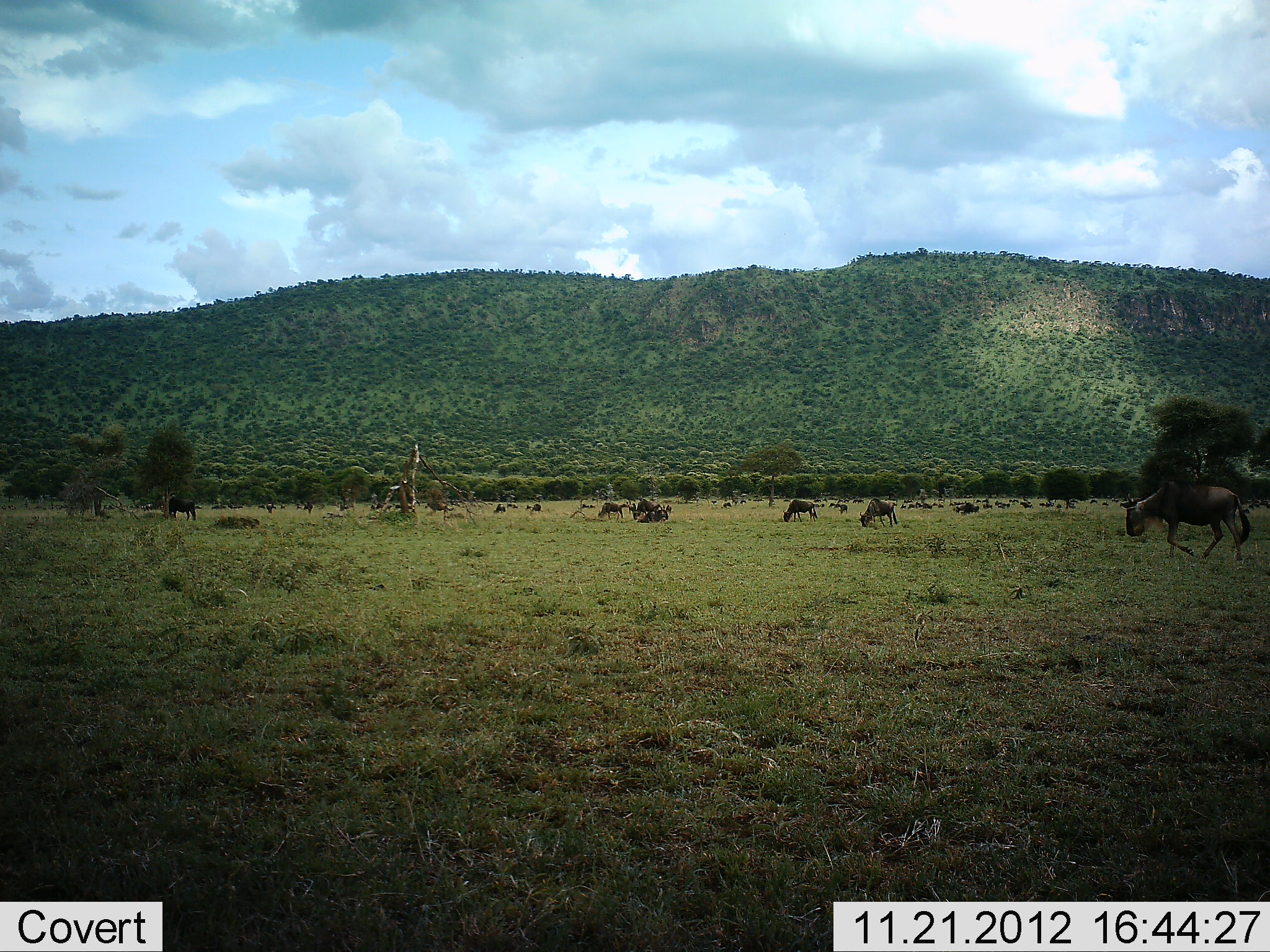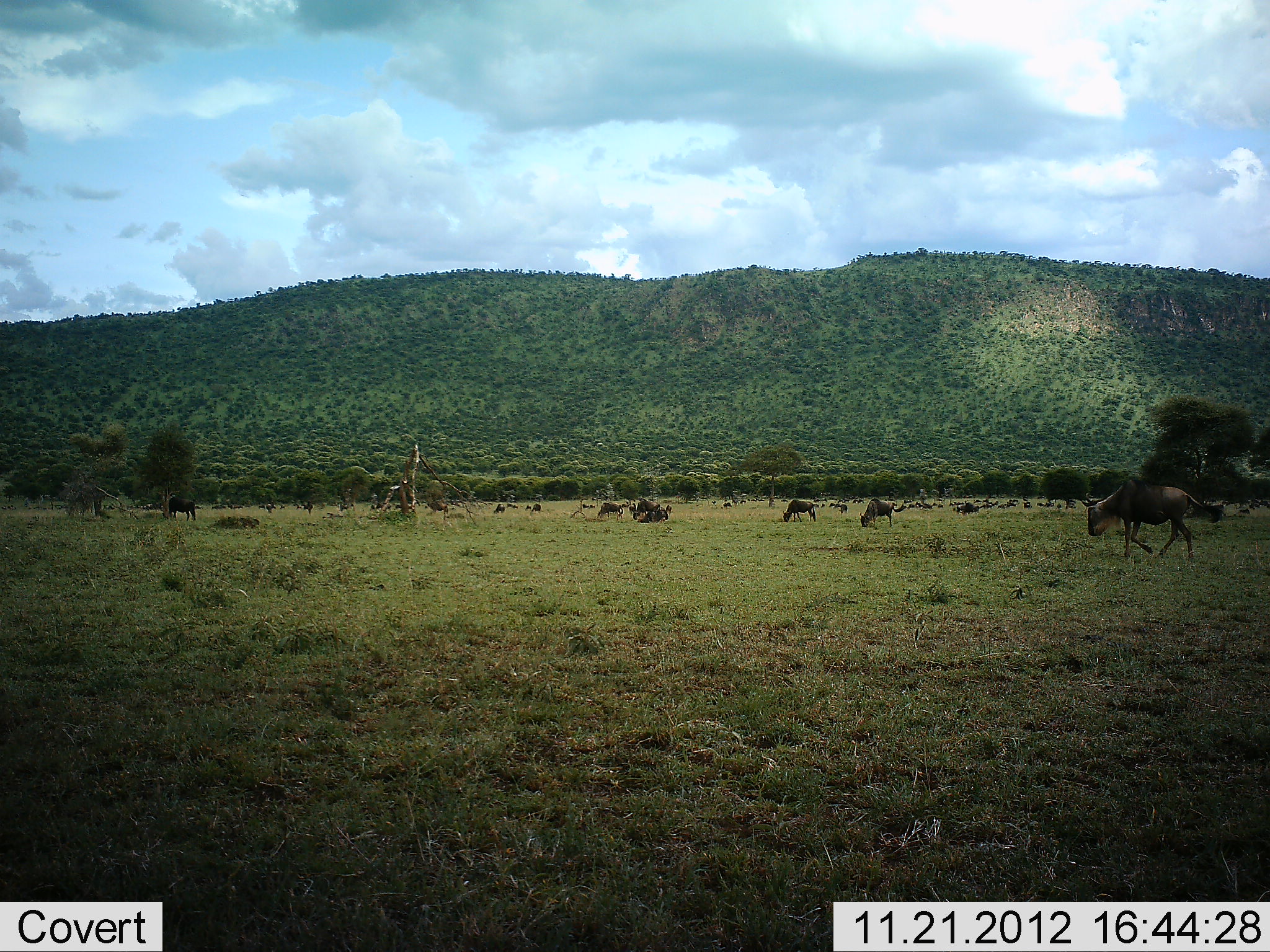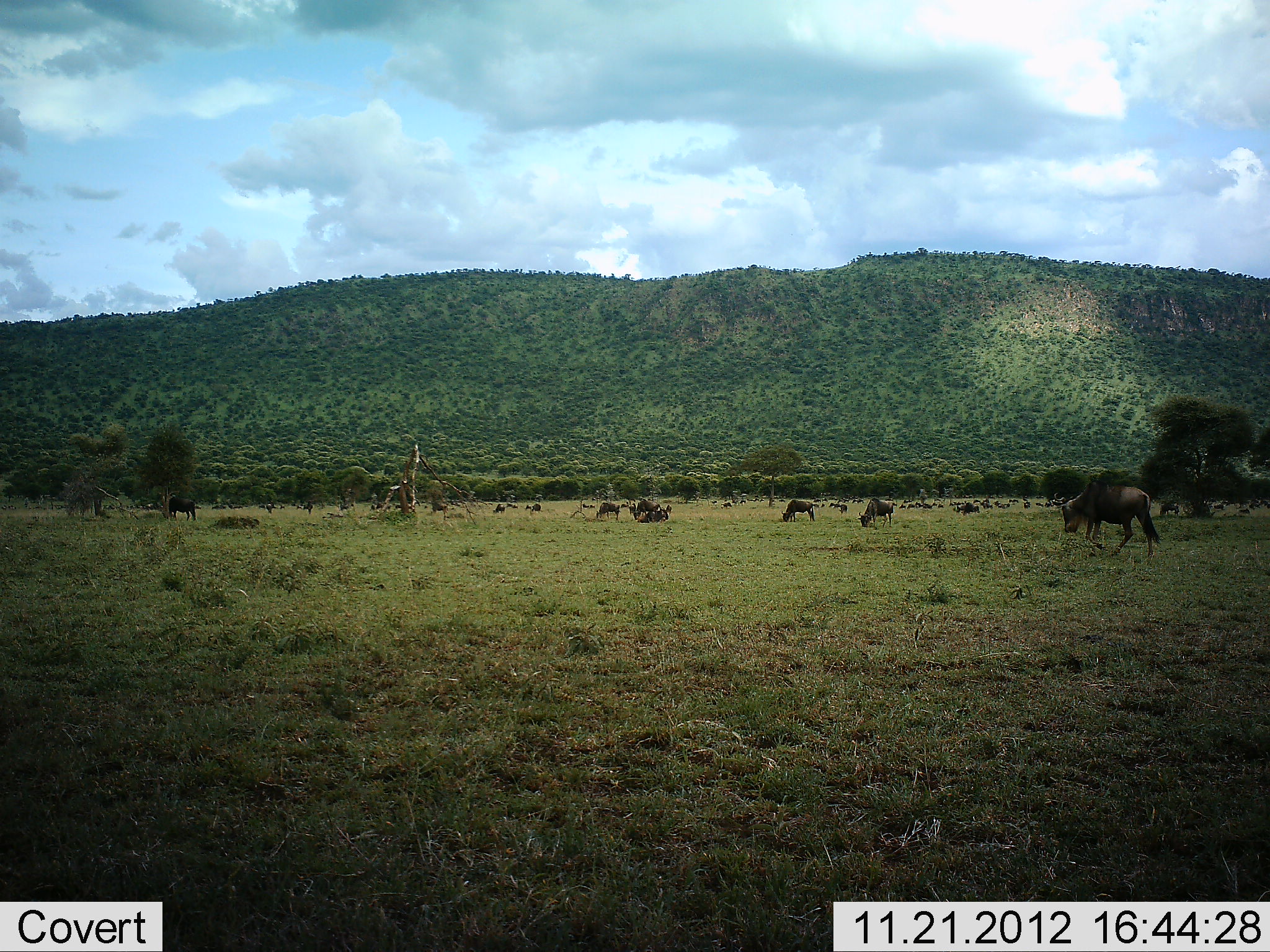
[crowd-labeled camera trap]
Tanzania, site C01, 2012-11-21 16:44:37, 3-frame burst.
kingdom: Animalia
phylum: Chordata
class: Mammalia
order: Artiodactyla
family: Bovidae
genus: Connochaetes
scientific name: Connochaetes taurinus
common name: blue wildebeest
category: wildebeest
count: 11-50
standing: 45%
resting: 35%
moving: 60%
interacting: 0%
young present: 0%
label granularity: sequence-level